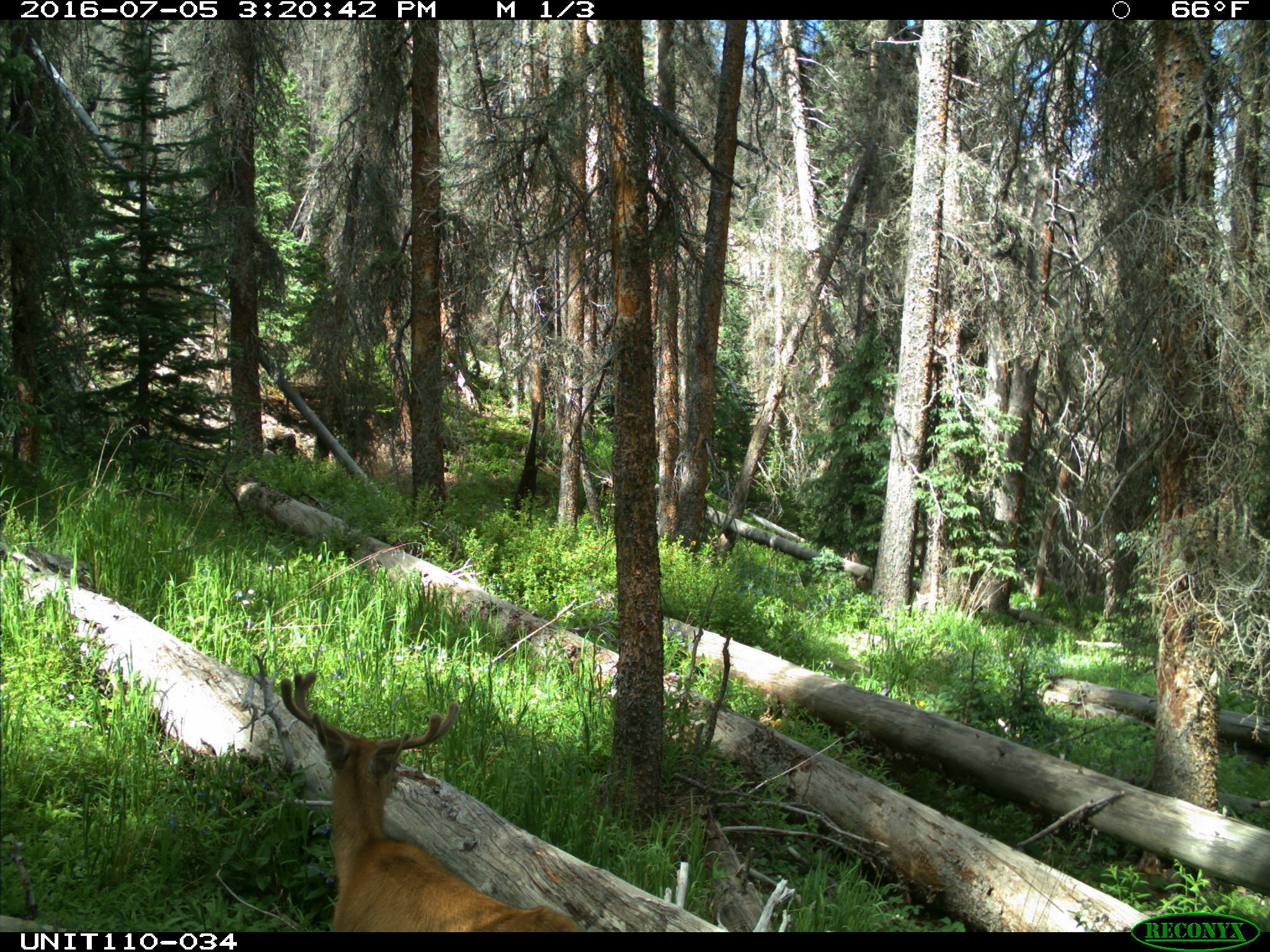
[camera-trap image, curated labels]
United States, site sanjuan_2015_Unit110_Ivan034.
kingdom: Animalia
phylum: Chordata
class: Mammalia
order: Artiodactyla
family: Cervidae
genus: Odocoileus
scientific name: Odocoileus hemionus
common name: mule deer